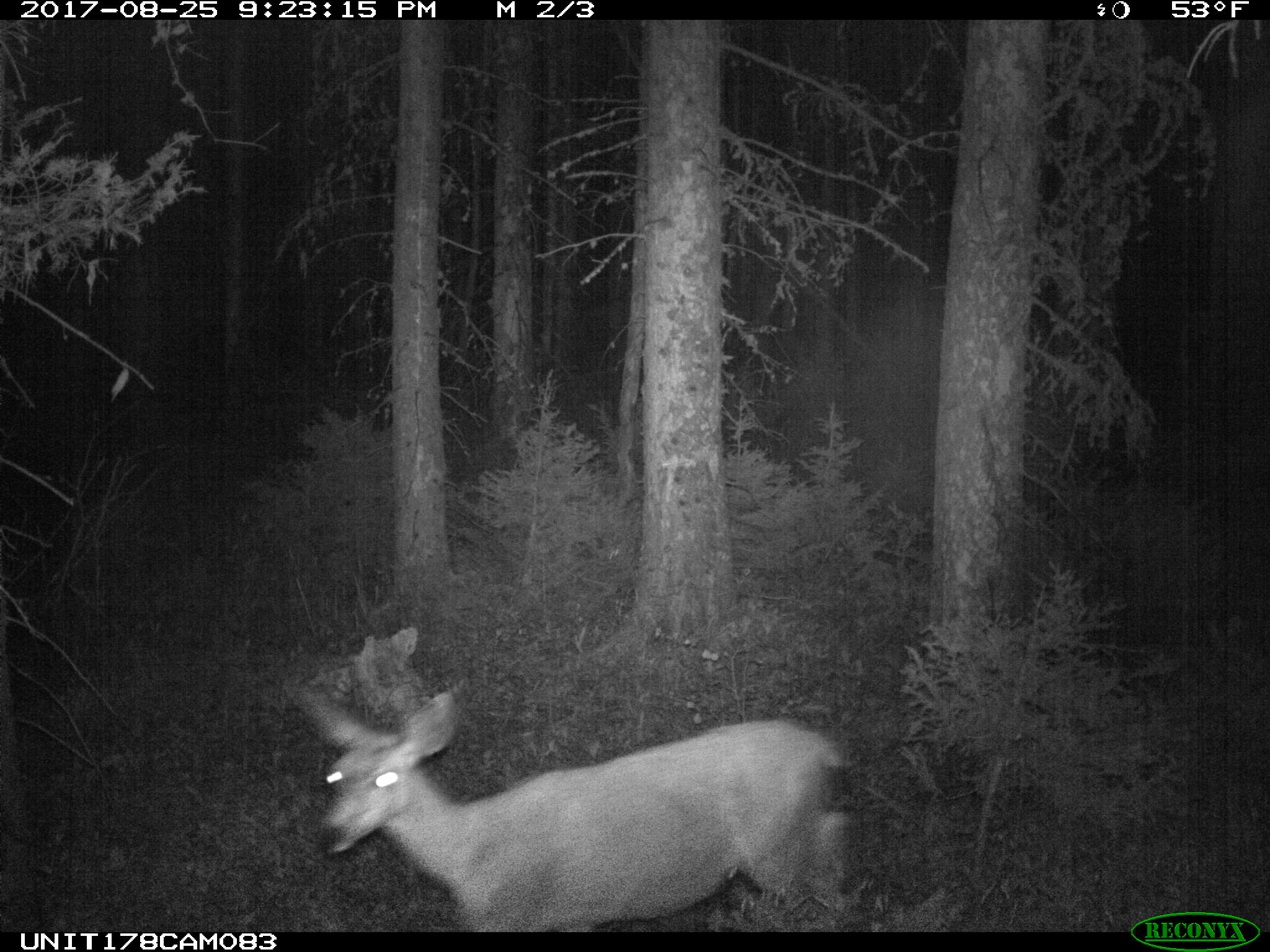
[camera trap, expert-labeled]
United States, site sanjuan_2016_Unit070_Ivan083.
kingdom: Animalia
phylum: Chordata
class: Mammalia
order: Artiodactyla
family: Cervidae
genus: Odocoileus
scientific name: Odocoileus hemionus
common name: mule deer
Odocoileus hemionus (mule deer).